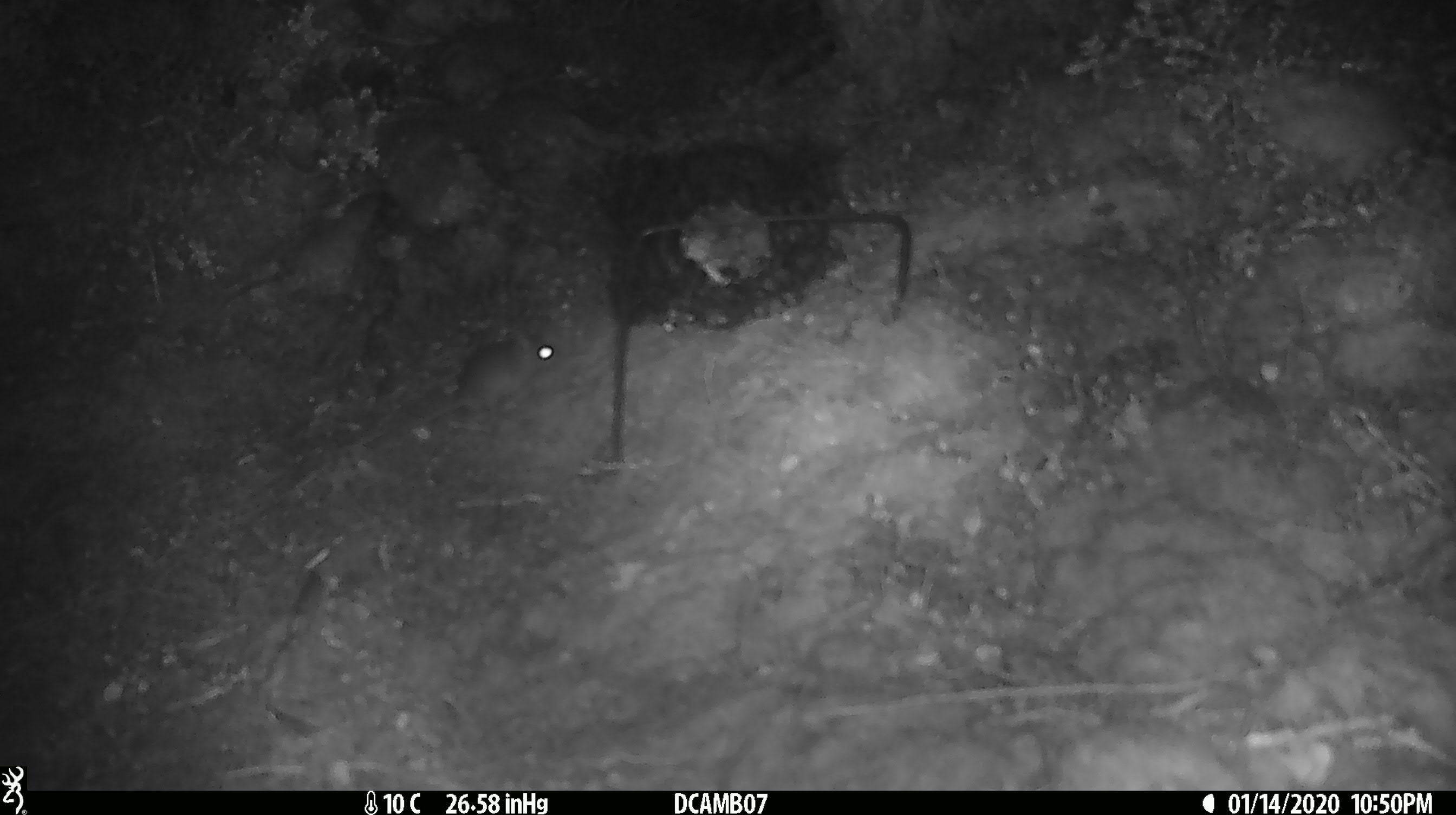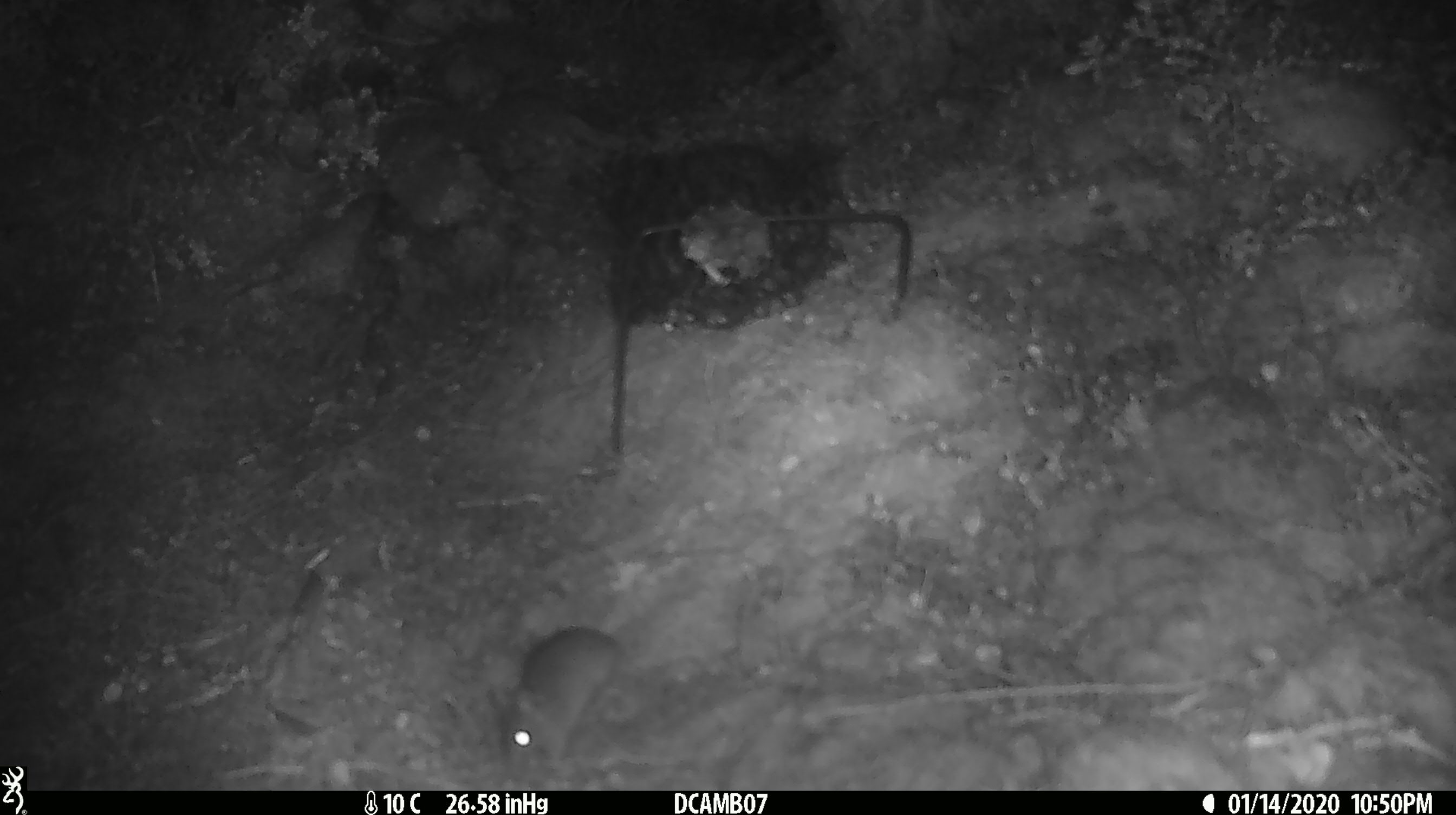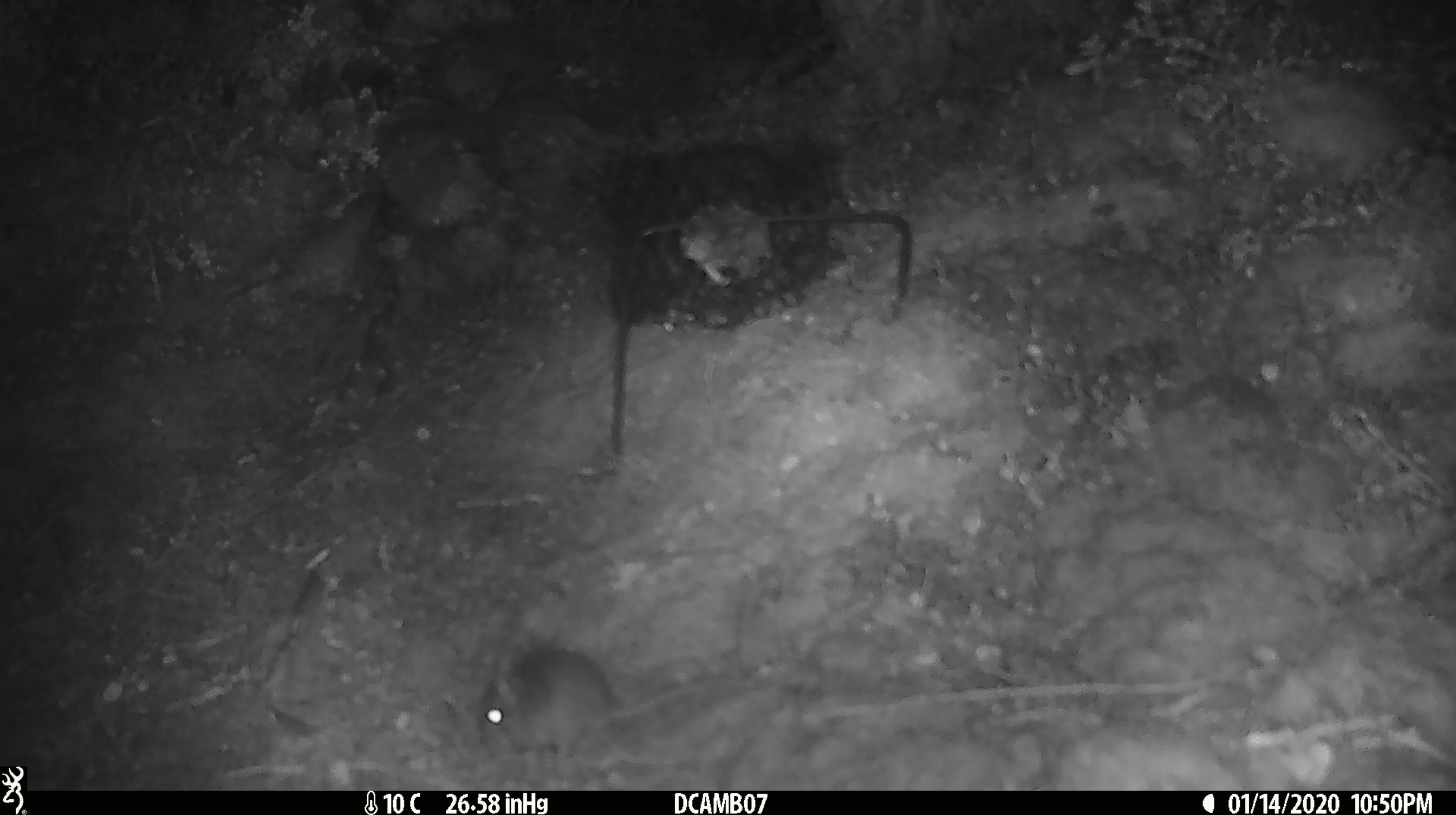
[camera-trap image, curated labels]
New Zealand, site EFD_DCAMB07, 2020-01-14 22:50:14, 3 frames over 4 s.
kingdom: Animalia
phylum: Chordata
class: Mammalia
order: Rodentia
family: Muridae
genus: Mus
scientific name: Mus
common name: mouse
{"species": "mouse (Mus)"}